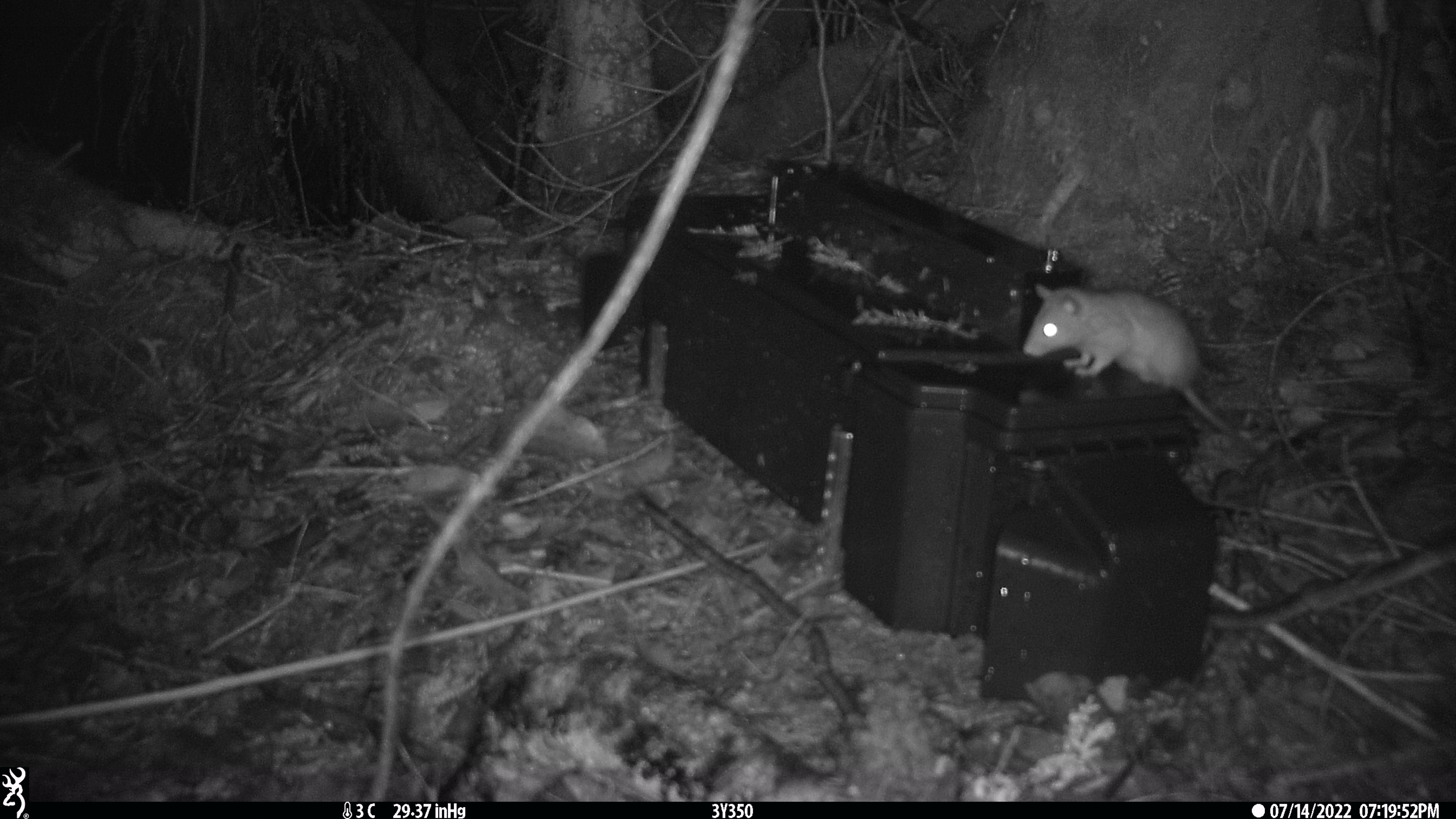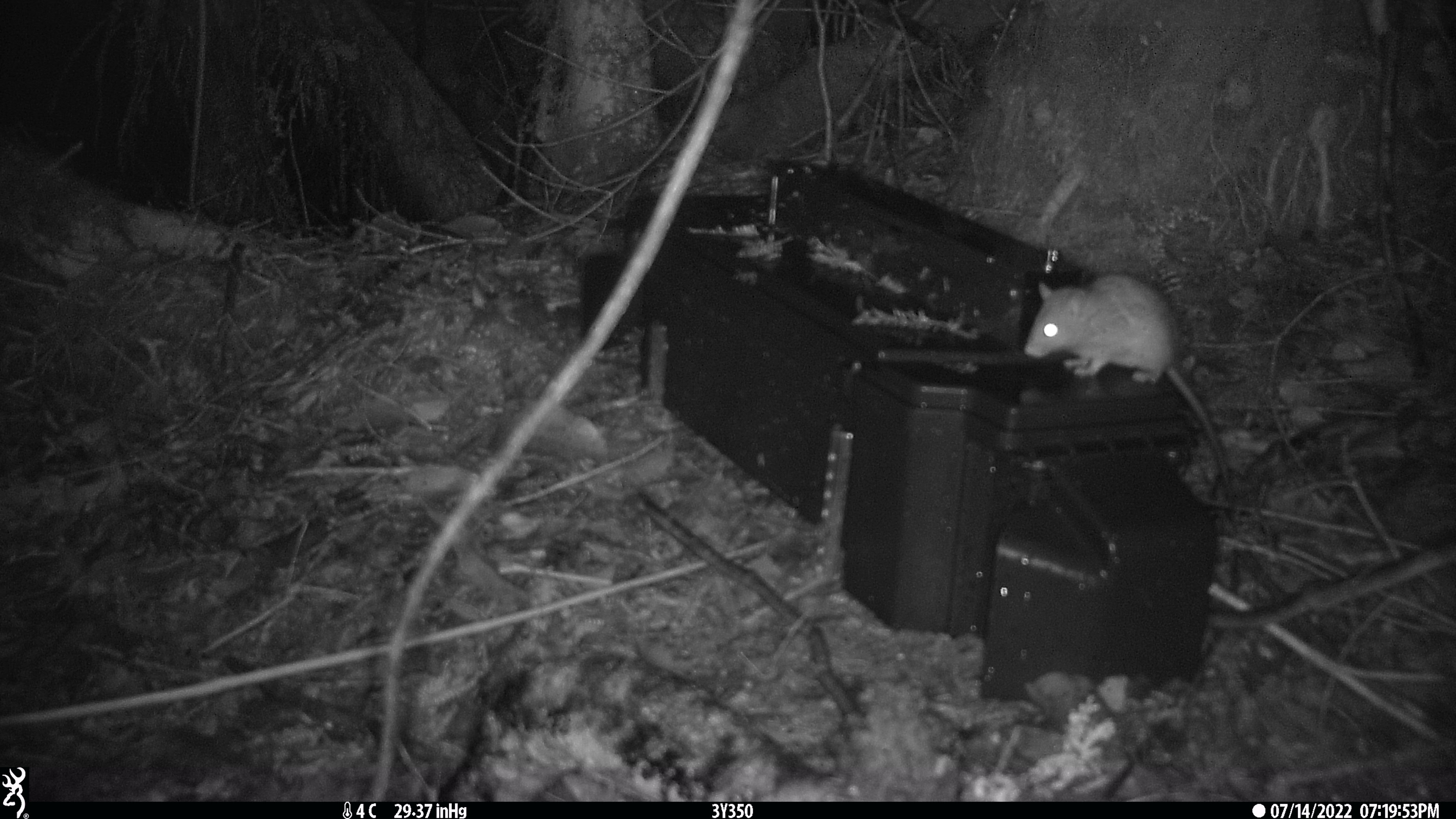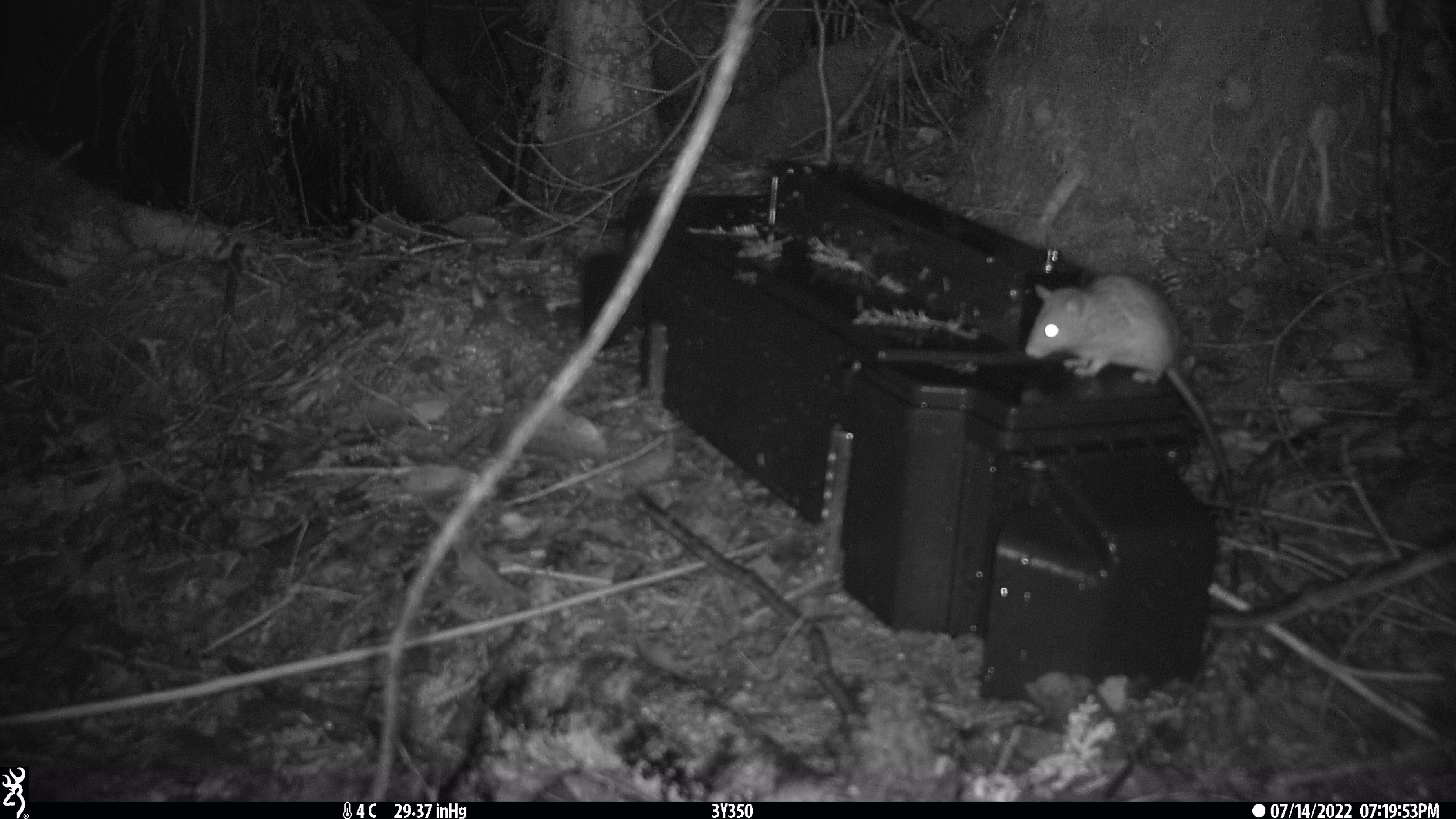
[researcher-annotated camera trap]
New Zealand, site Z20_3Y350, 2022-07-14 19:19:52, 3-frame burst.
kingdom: Animalia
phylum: Chordata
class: Mammalia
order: Rodentia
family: Muridae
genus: Rattus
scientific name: Rattus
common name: rat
Rat (Rattus).